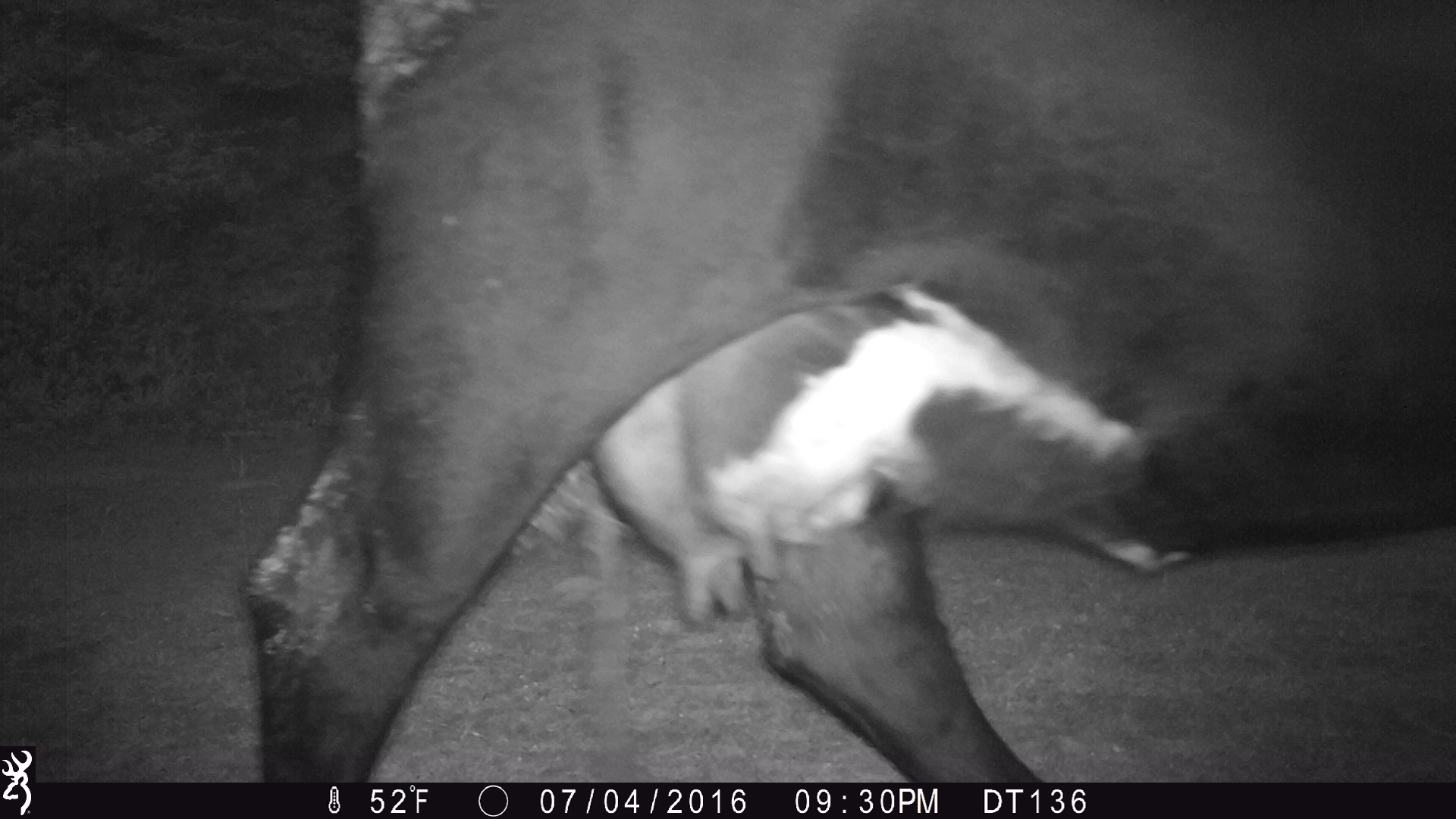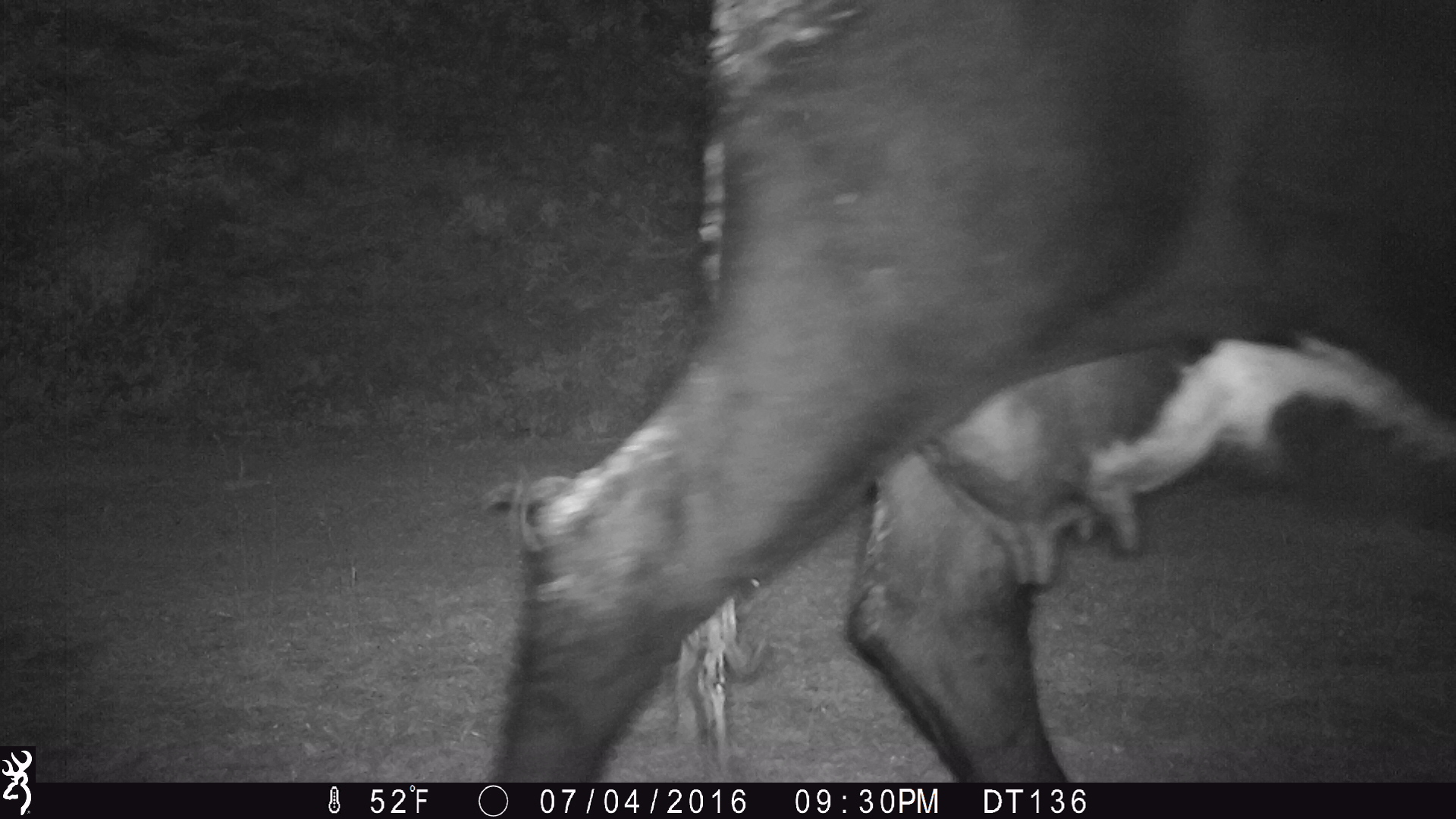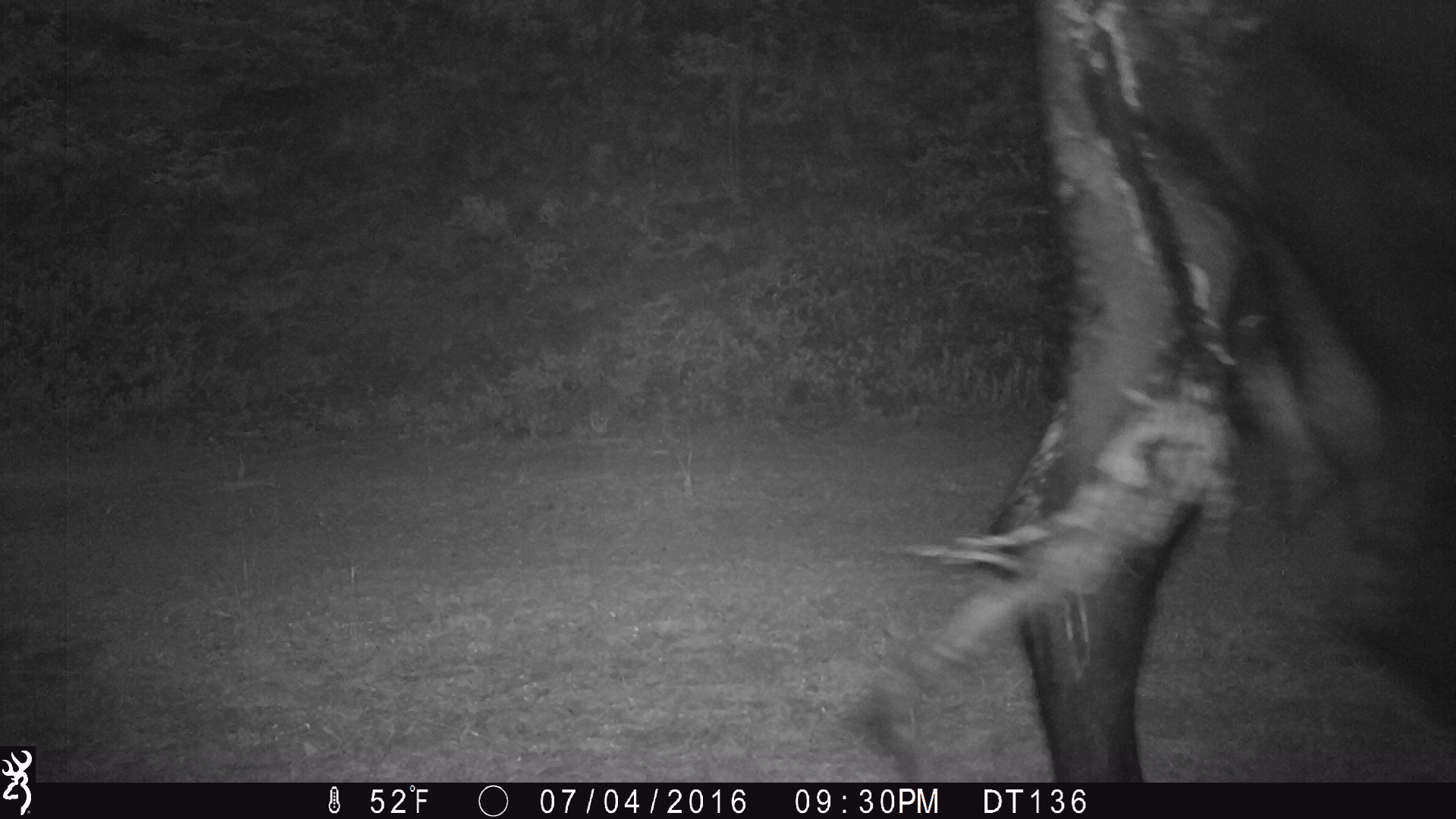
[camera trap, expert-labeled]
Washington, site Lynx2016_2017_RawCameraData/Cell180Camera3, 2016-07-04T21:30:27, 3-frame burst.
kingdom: Animalia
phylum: Chordata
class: Mammalia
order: Artiodactyla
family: Bovidae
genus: Bos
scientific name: Bos taurus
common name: domestic cattle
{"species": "domestic cattle (Bos taurus)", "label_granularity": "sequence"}